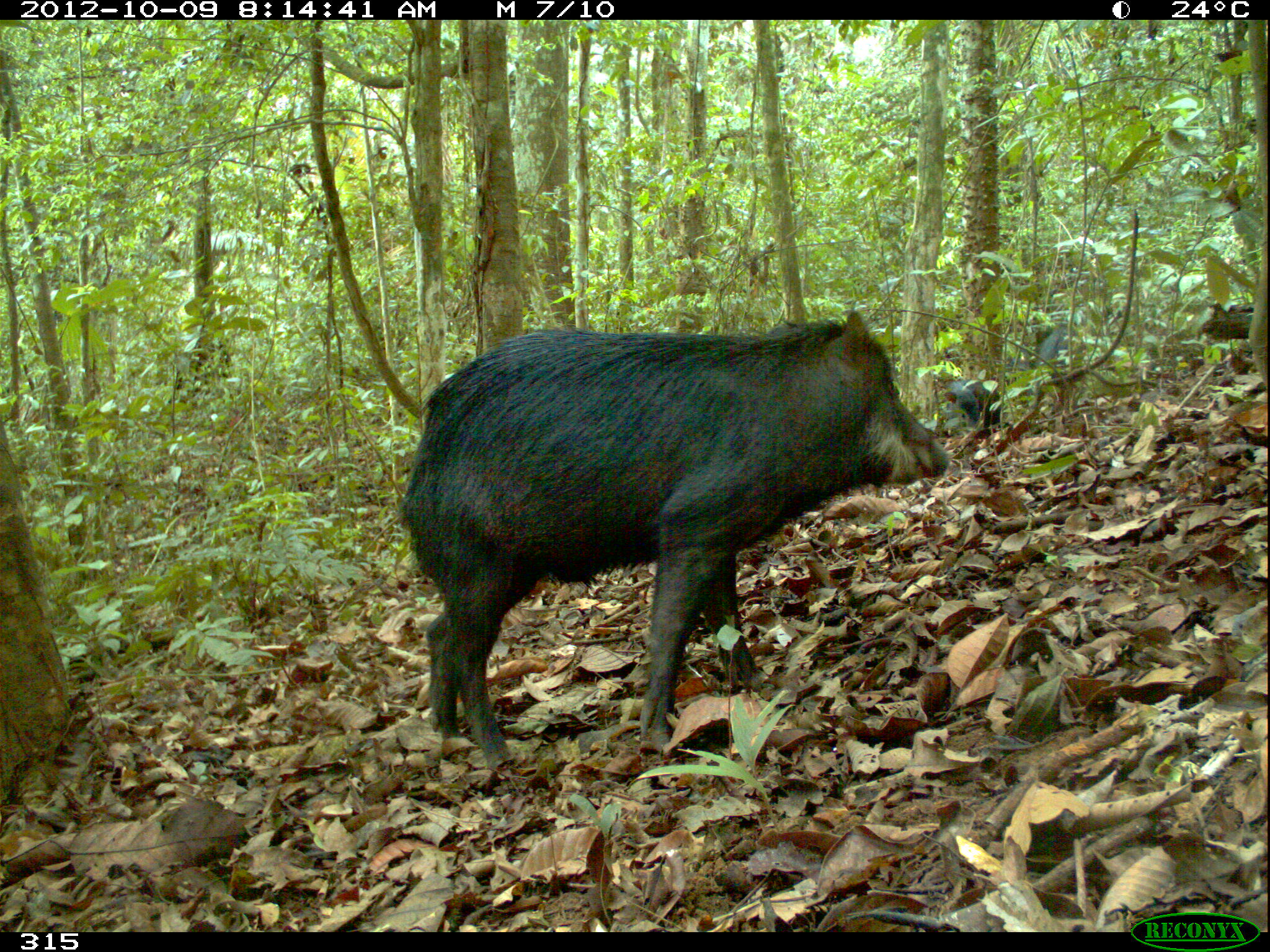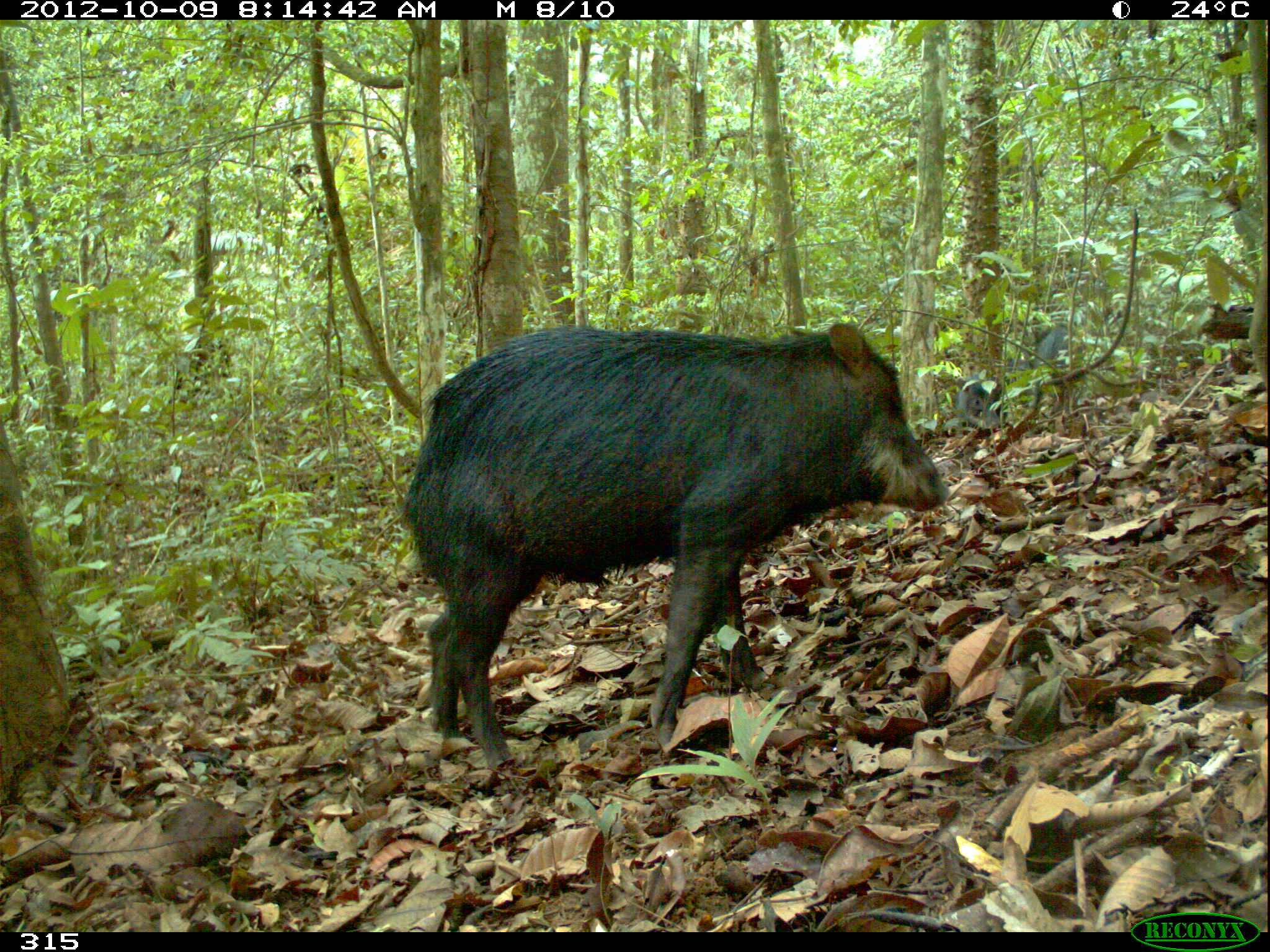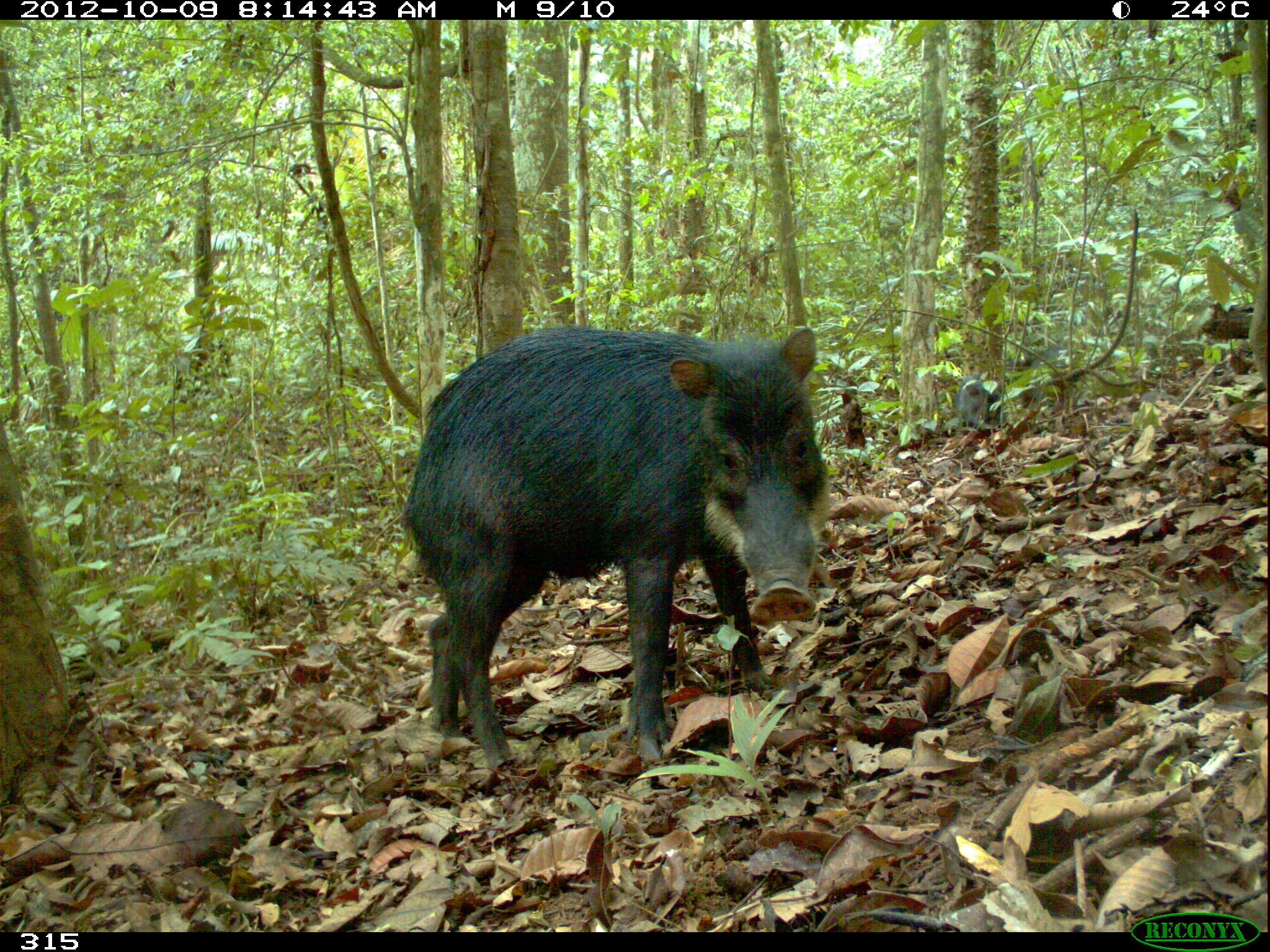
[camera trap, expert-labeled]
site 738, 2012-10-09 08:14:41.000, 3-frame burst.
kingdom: Animalia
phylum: Chordata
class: Mammalia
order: Artiodactyla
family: Tayassuidae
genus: Tayassu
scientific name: Tayassu pecari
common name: white-lipped peccary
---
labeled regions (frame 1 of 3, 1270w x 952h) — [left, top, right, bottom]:
tayassu pecari: [393, 307, 952, 771]; [1010, 323, 1087, 413]; [941, 375, 1000, 435]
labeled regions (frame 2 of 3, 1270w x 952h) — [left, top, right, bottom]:
tayassu pecari: [397, 316, 952, 771]; [1006, 322, 1084, 411]; [951, 375, 1000, 435]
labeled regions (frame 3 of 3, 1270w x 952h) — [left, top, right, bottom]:
tayassu pecari: [398, 325, 832, 767]; [1006, 322, 1084, 401]; [951, 375, 1000, 435]